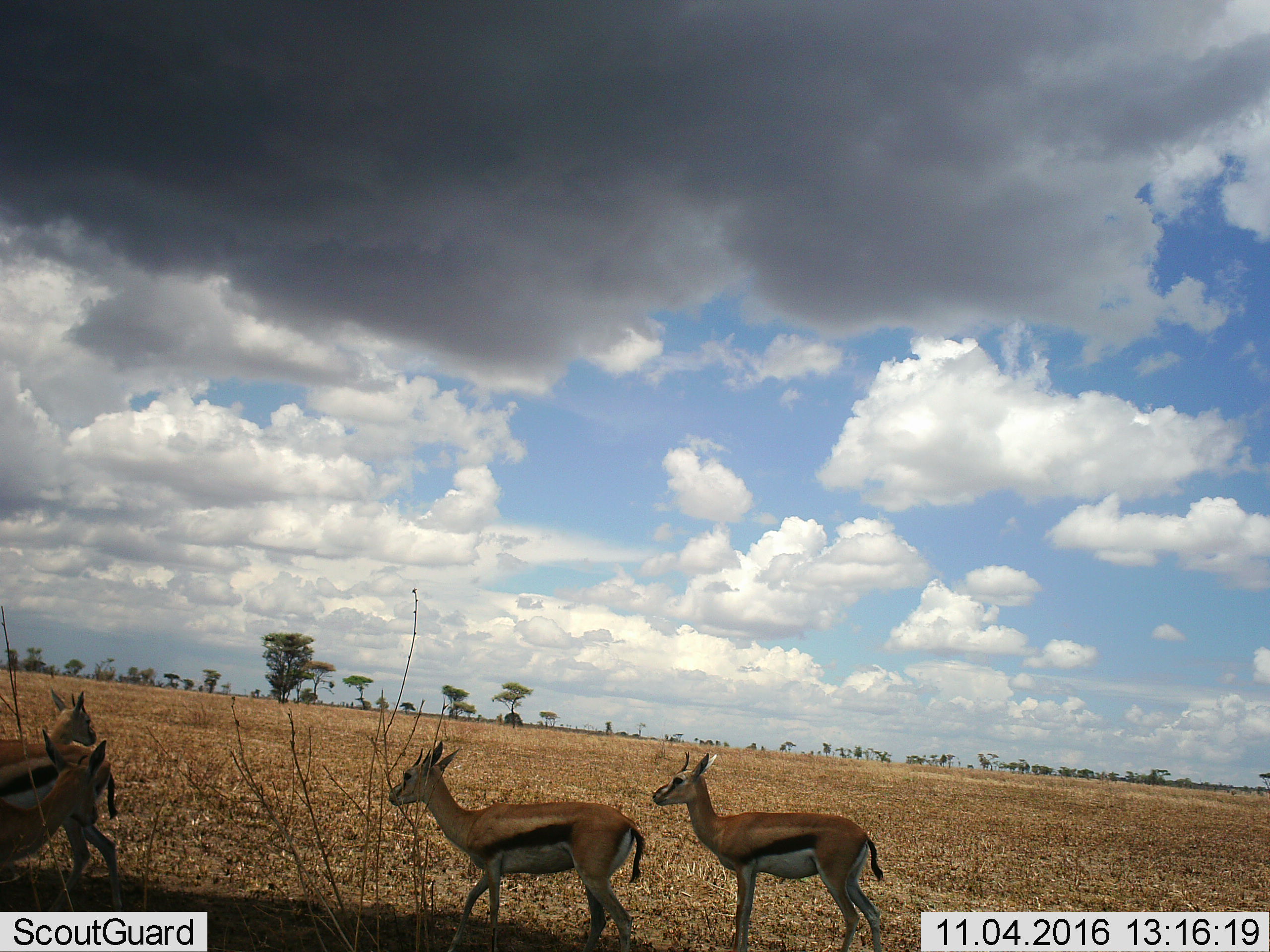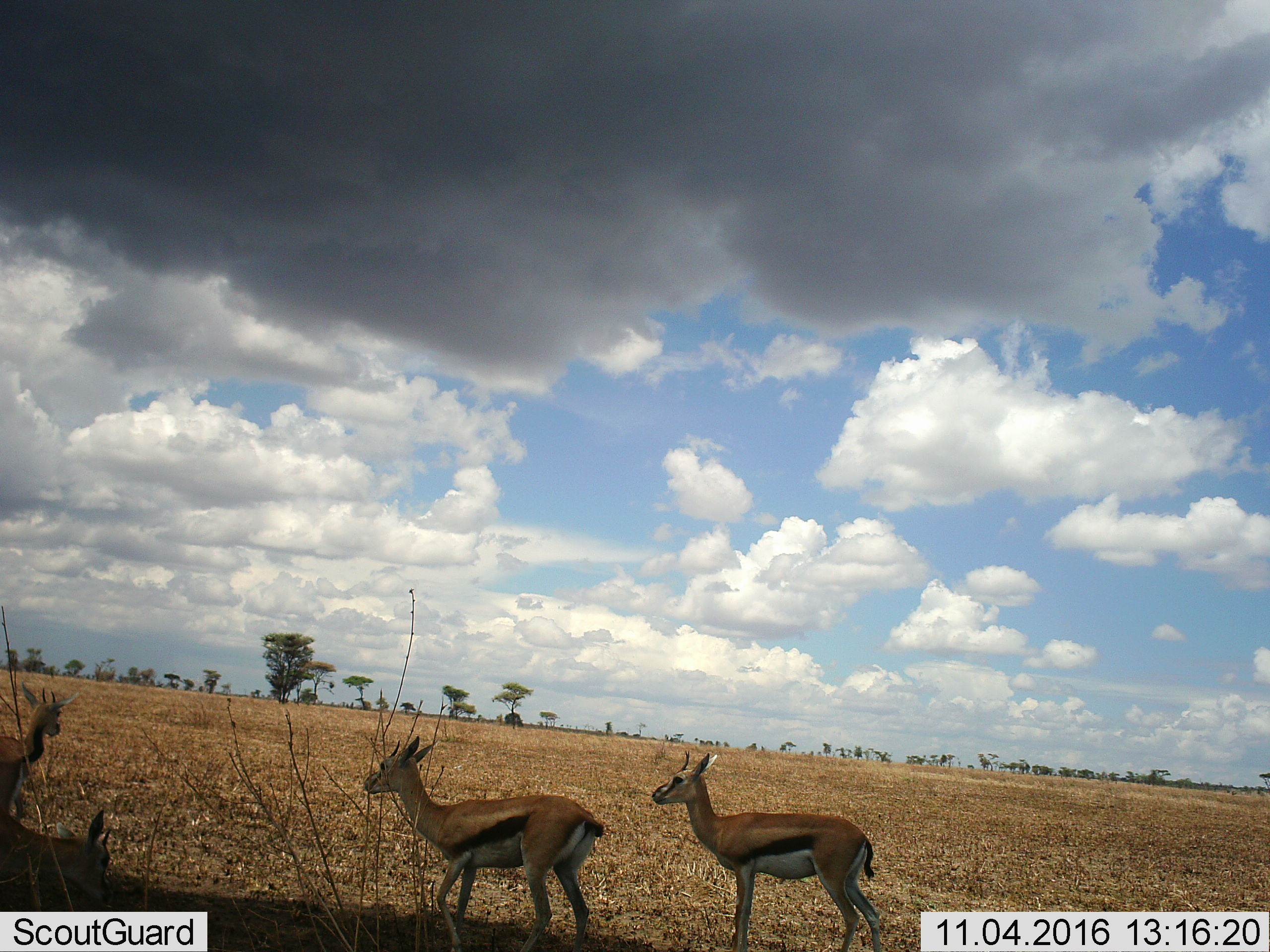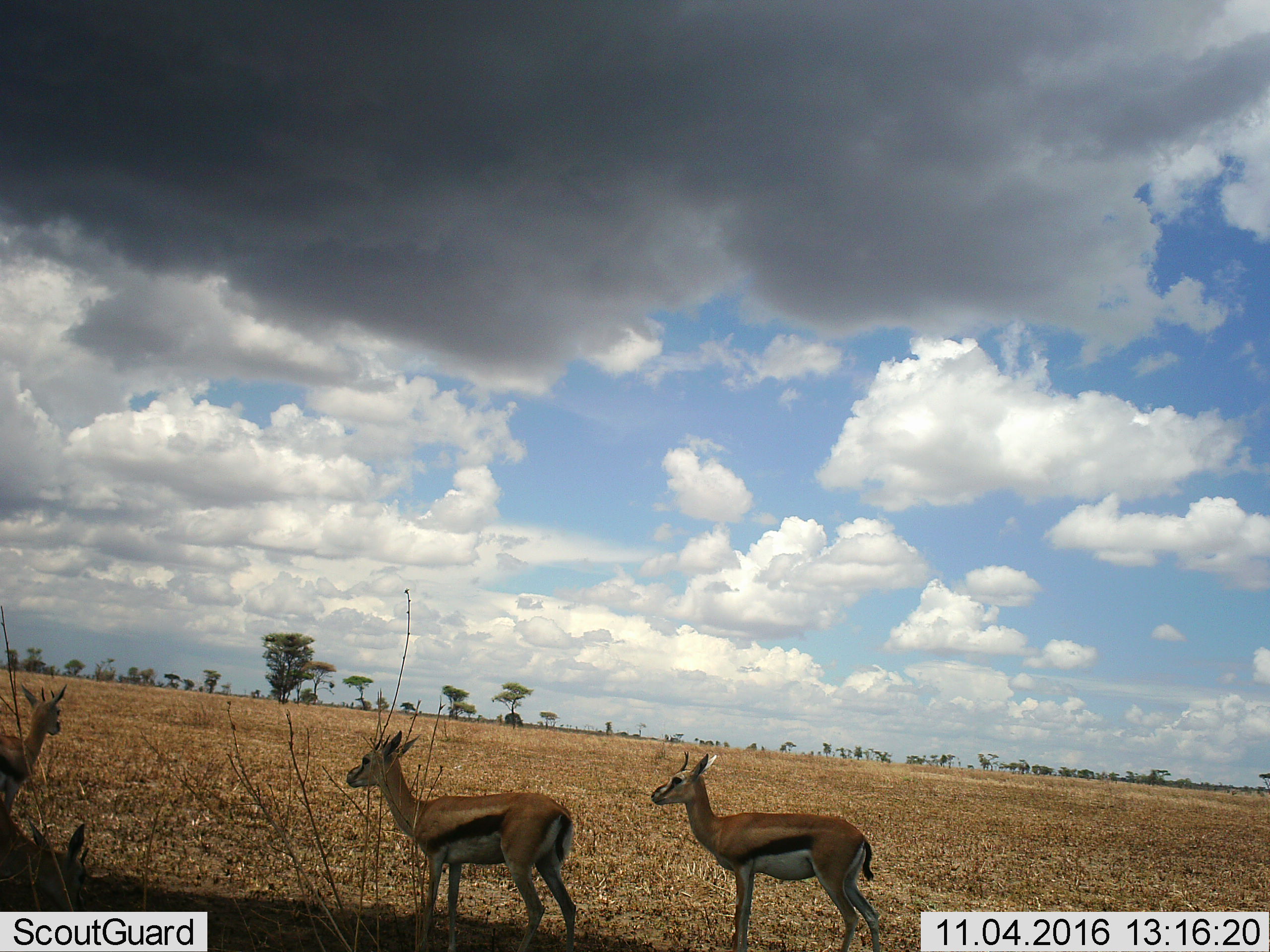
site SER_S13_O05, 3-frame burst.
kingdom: Animalia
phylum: Chordata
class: Mammalia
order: Artiodactyla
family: Bovidae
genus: Eudorcas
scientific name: Eudorcas thomsonii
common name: thomson's gazelle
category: gazellethomsons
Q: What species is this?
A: Gazellethomsons (thomson's gazelle) (Eudorcas thomsonii).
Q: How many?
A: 4.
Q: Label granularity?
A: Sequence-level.